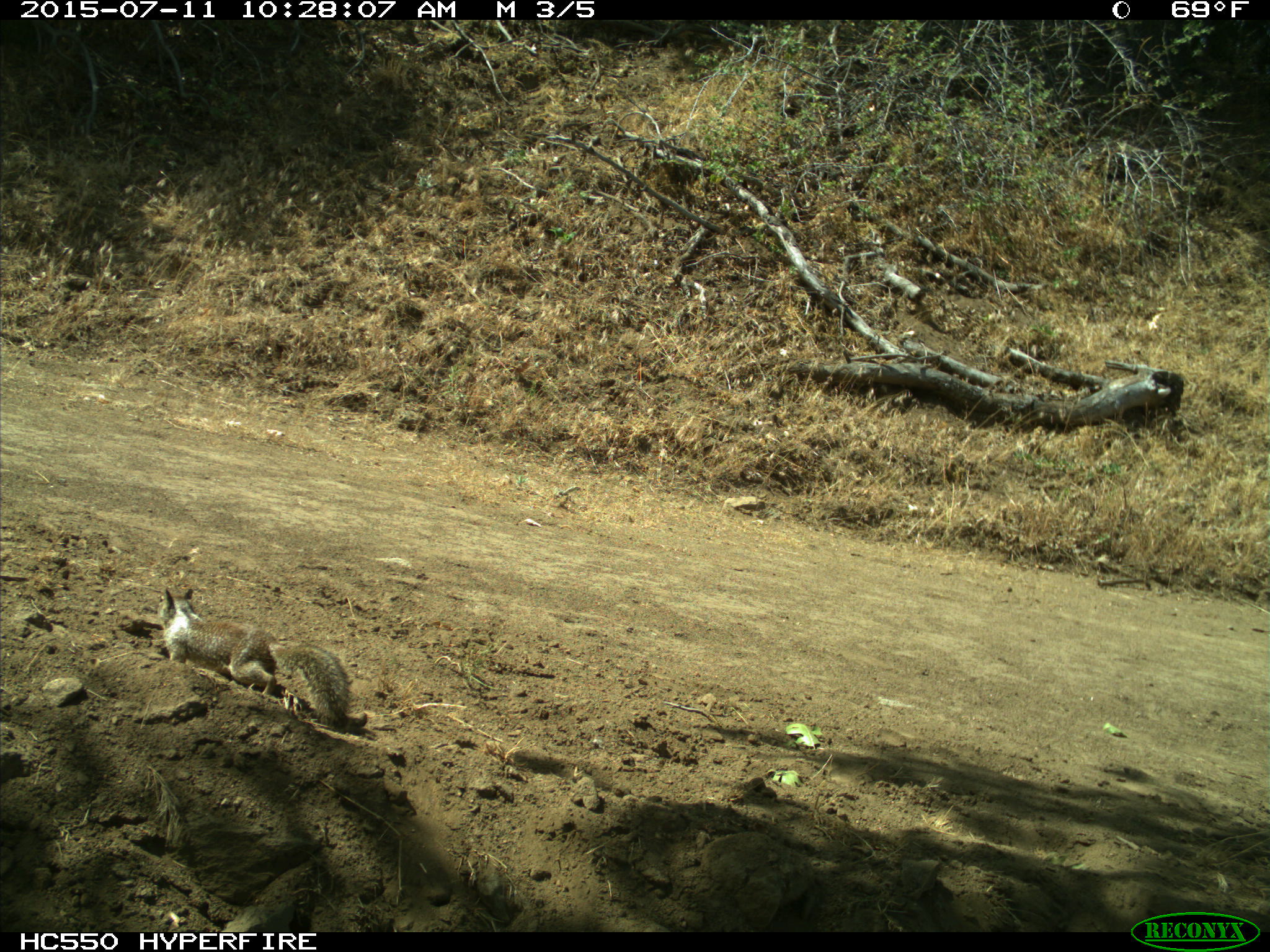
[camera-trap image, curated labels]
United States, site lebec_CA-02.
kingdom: Animalia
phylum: Chordata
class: Mammalia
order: Rodentia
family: Sciuridae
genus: Otospermophilus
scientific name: Otospermophilus beecheyi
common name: california ground squirrel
Otospermophilus beecheyi (california ground squirrel).